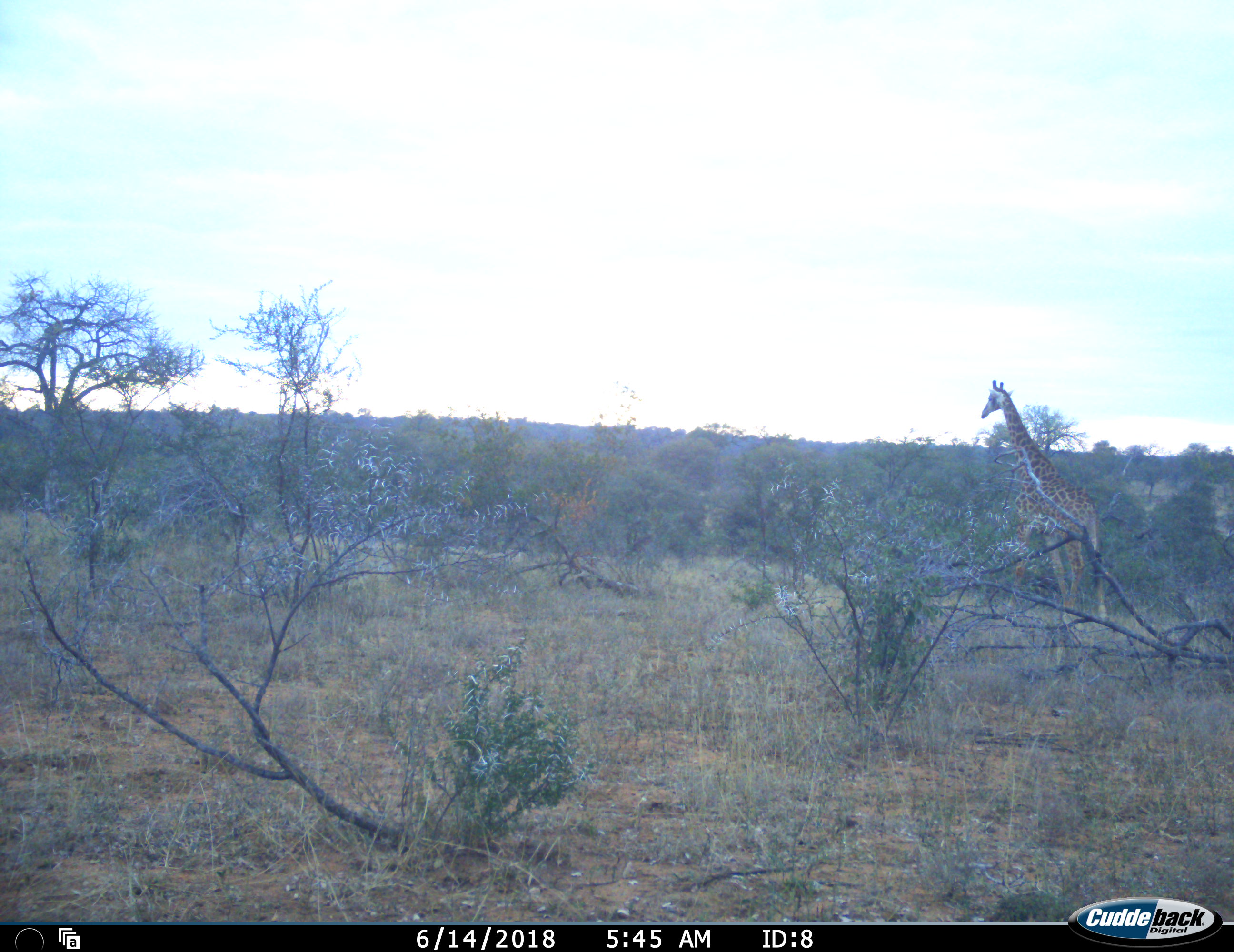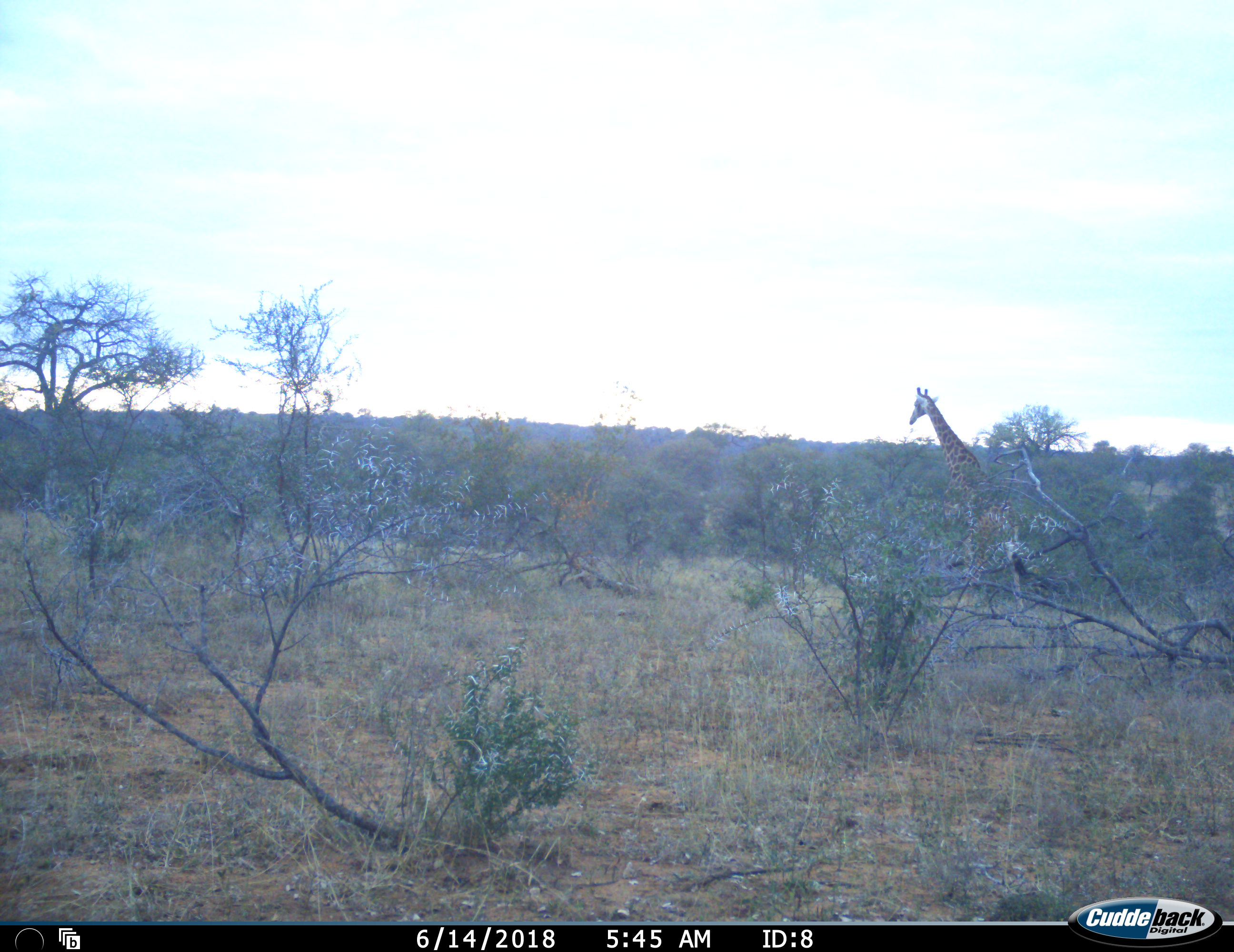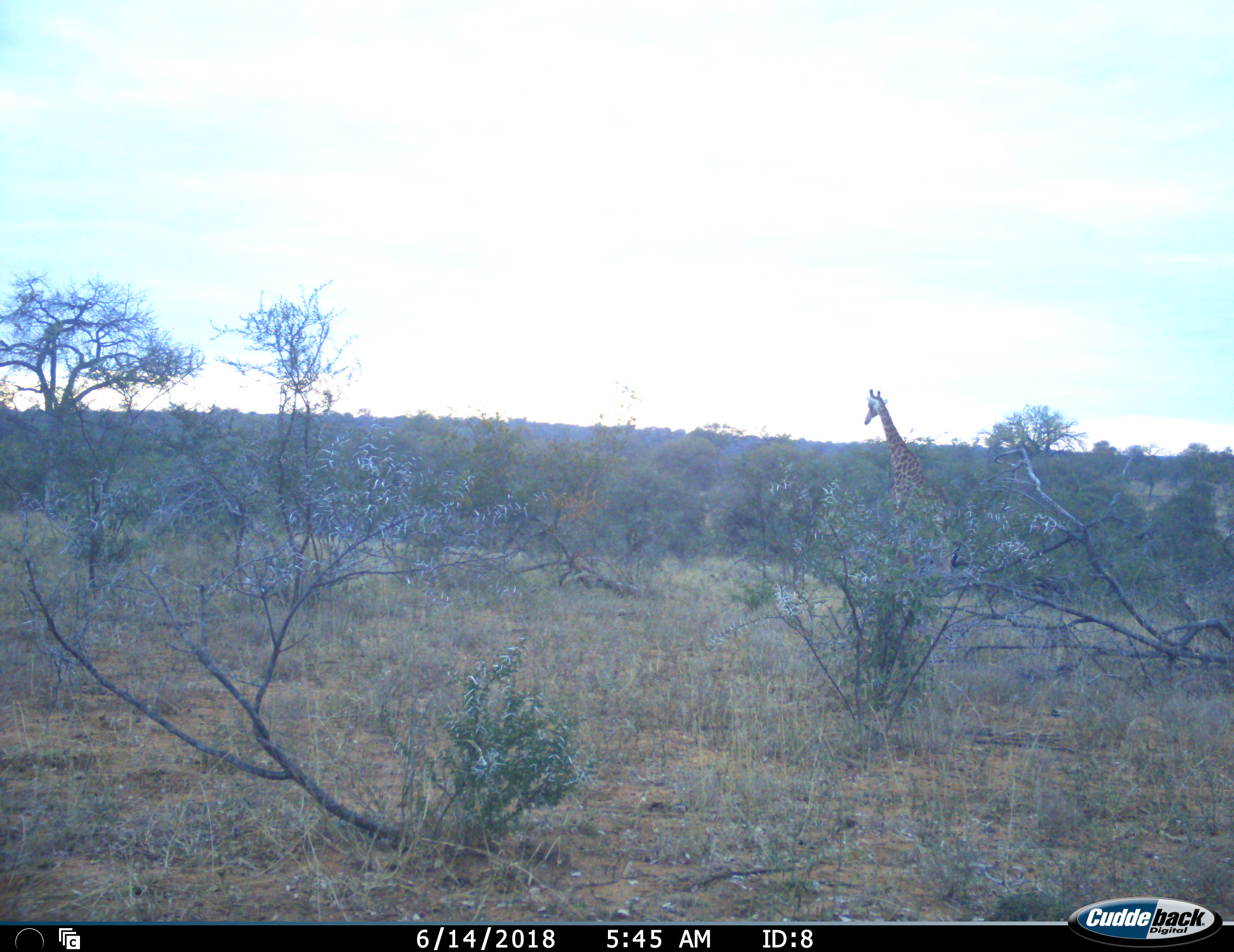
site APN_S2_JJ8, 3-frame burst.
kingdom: Animalia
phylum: Chordata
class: Mammalia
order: Artiodactyla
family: Giraffidae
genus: Giraffa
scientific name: Giraffa camelopardalis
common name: giraffe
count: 1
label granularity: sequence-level